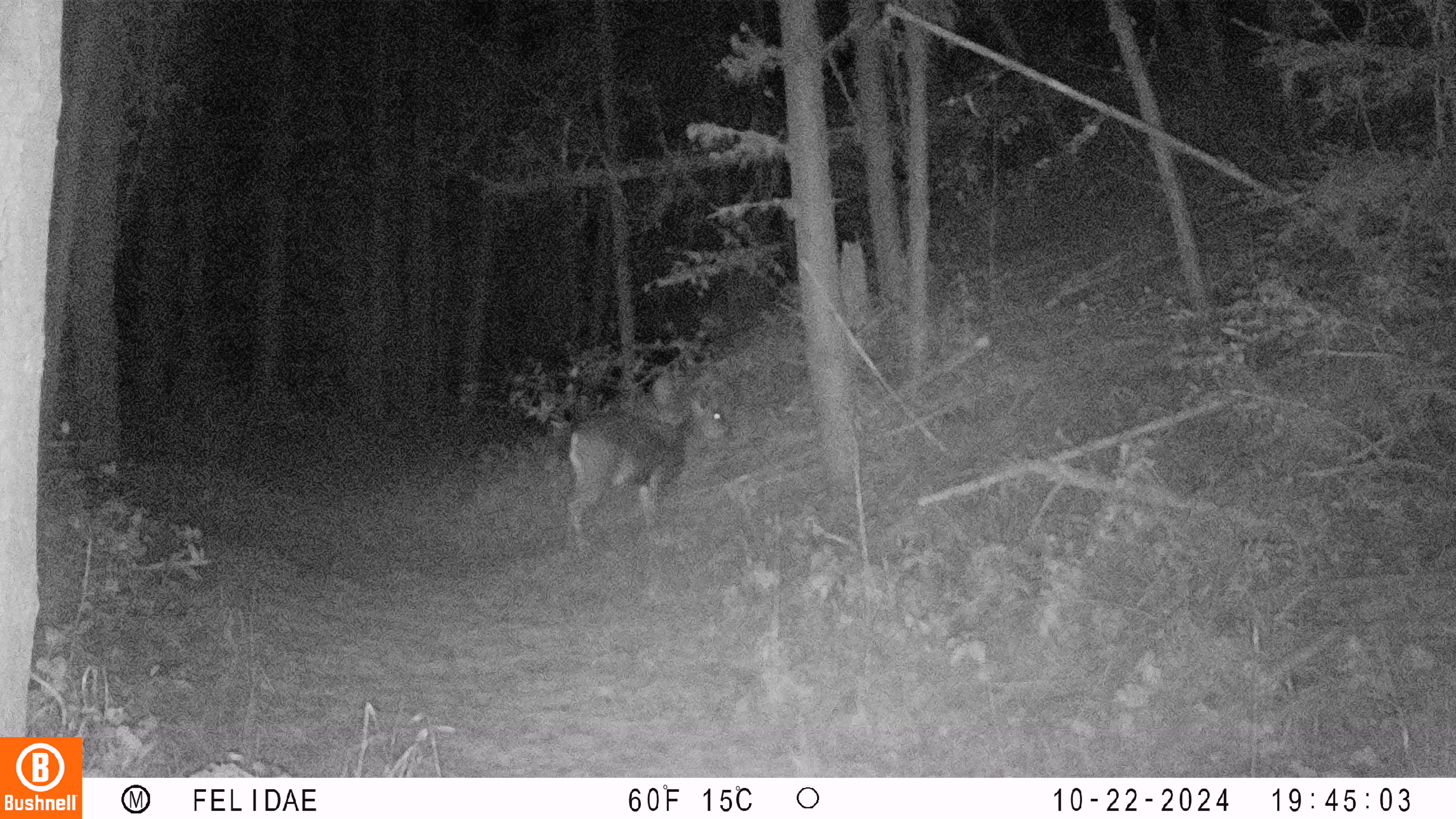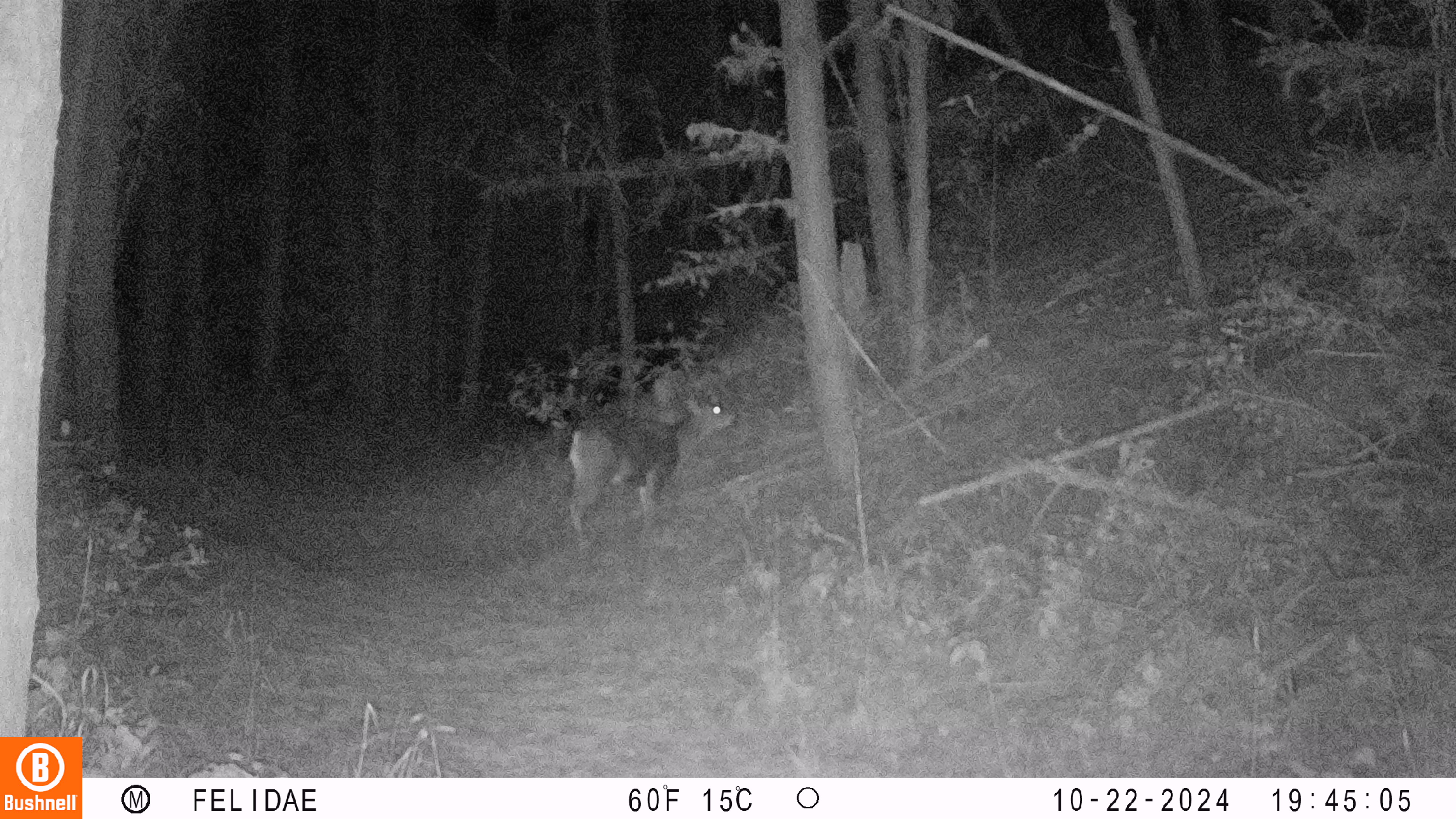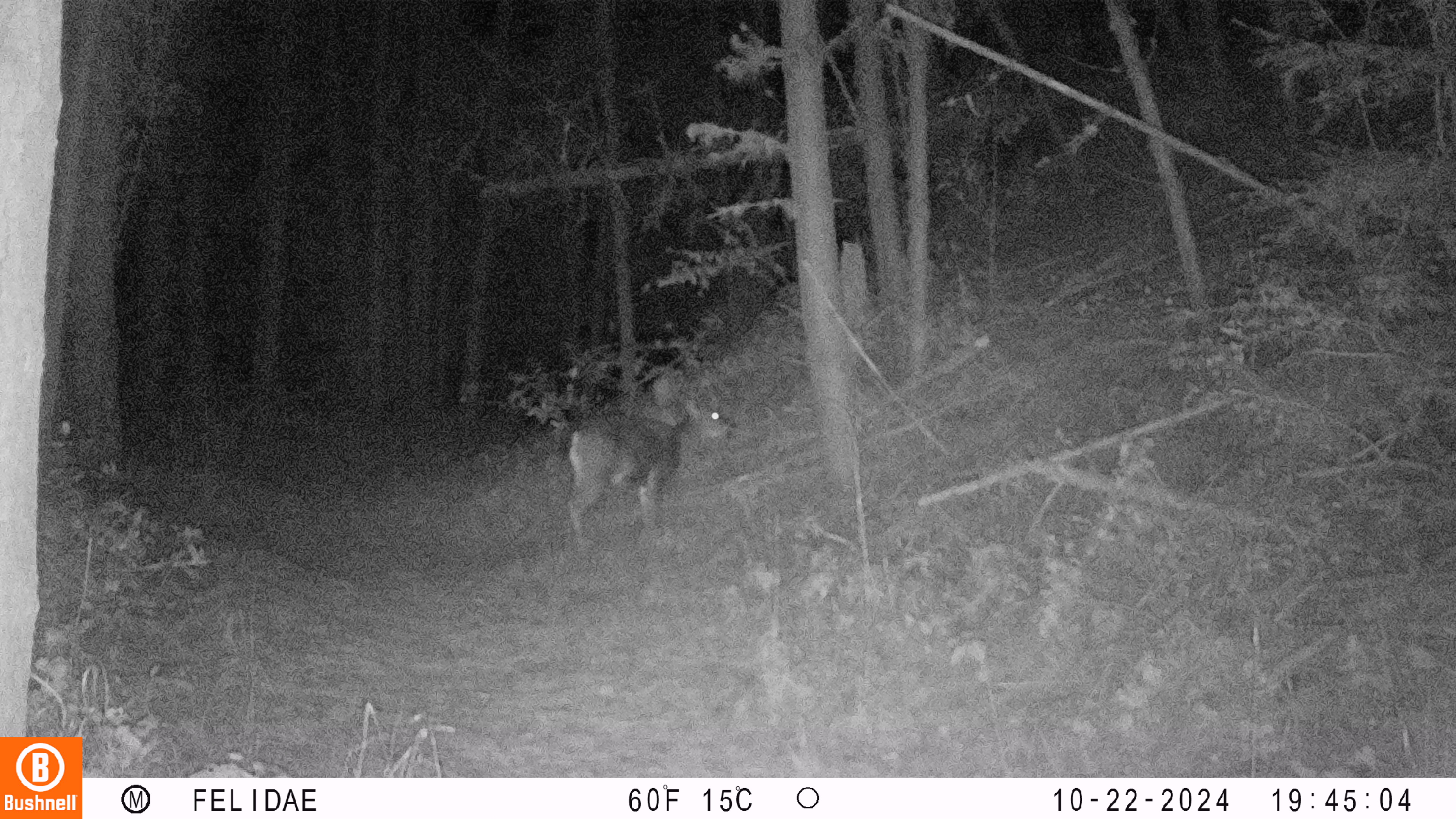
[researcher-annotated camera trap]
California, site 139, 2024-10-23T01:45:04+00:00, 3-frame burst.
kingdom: Animalia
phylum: Chordata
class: Mammalia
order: Artiodactyla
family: Cervidae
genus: Odocoileus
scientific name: Odocoileus hemionus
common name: mule deer